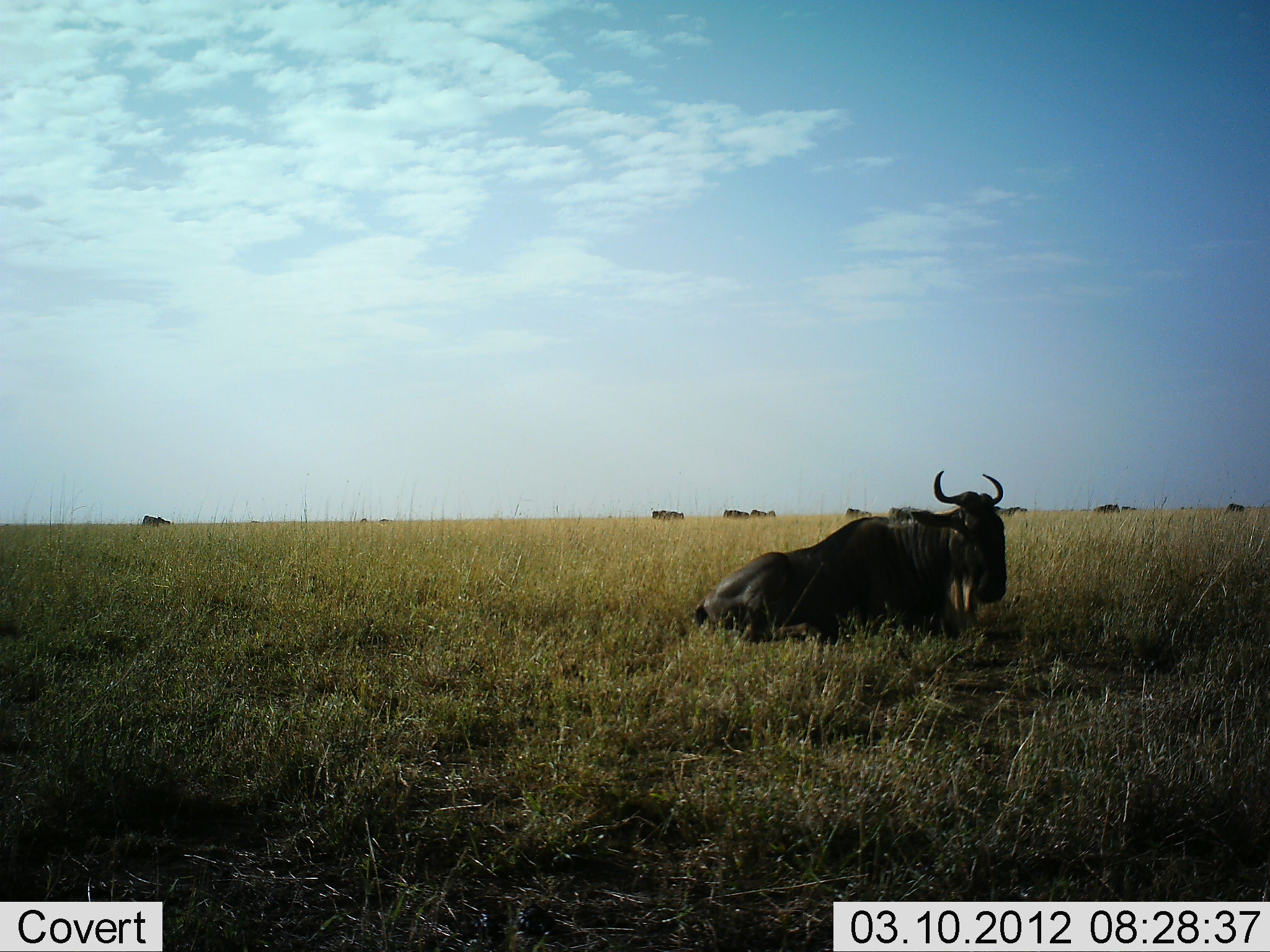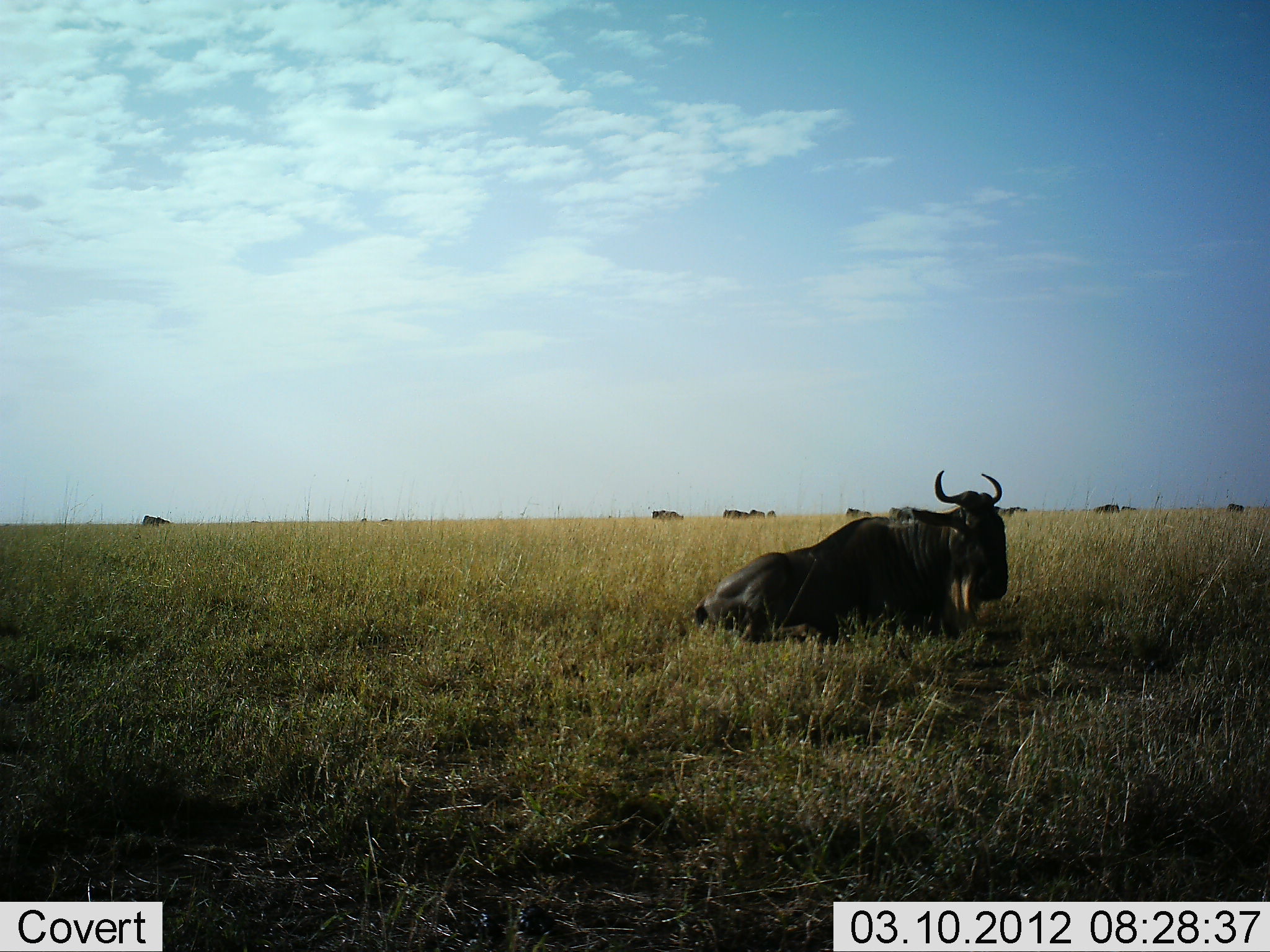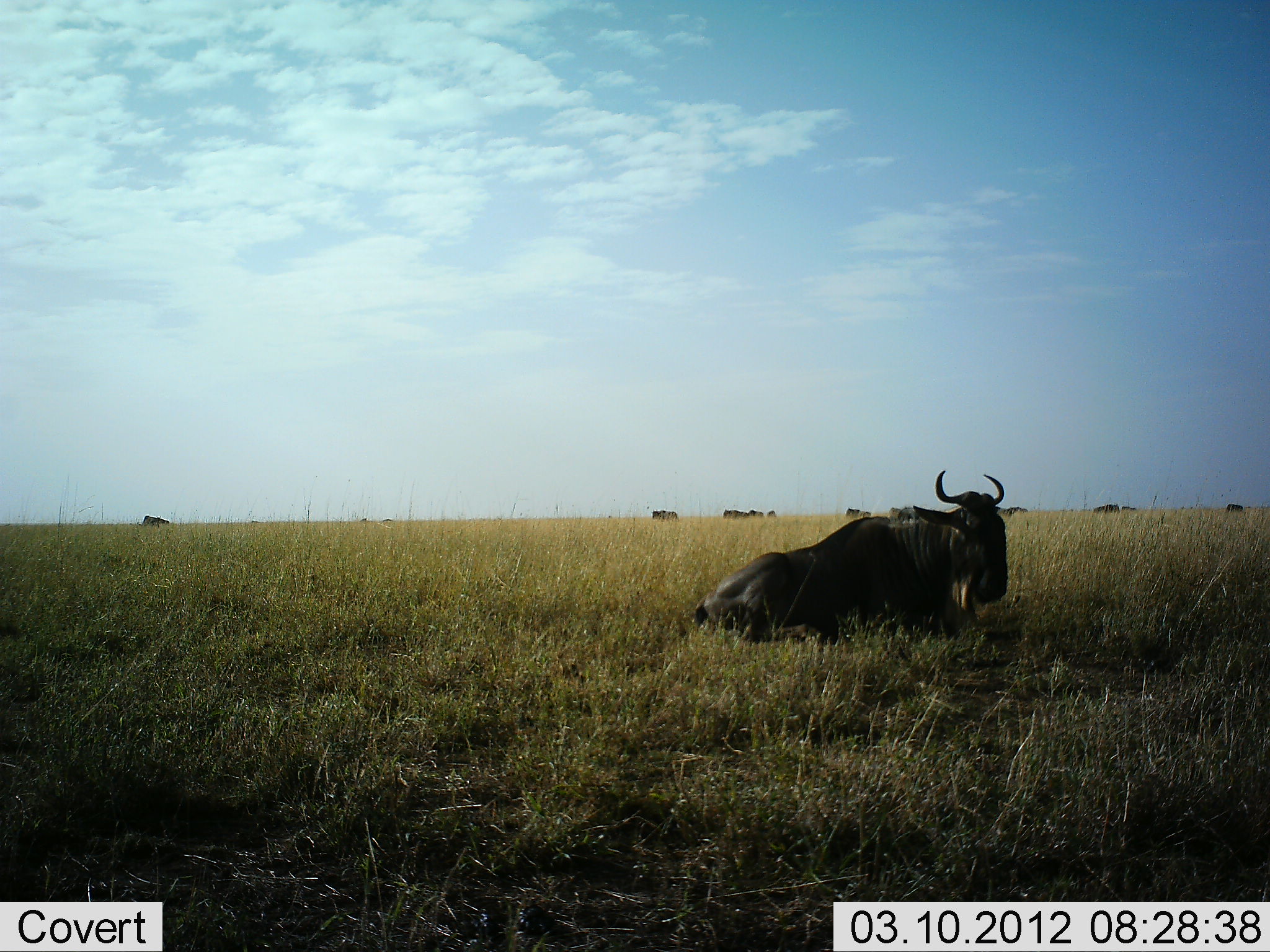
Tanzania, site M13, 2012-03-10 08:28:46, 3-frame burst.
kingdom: Animalia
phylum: Chordata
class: Mammalia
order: Artiodactyla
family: Bovidae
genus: Connochaetes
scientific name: Connochaetes taurinus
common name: blue wildebeest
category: wildebeest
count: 2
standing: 26%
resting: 100%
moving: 9%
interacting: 0%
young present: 0%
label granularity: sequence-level